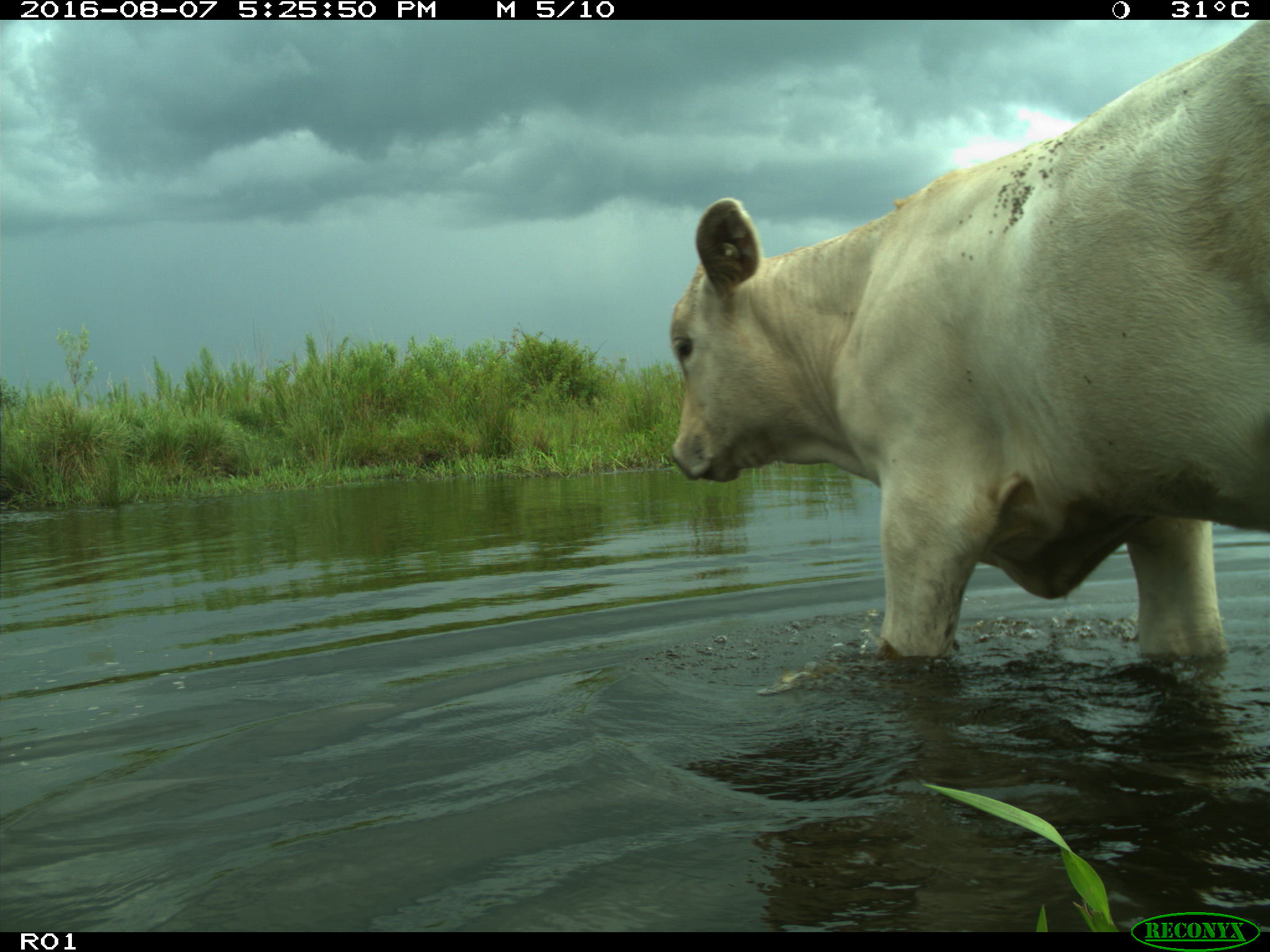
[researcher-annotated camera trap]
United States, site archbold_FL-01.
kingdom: Animalia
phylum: Chordata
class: Mammalia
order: Artiodactyla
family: Bovidae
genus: Bos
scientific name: Bos taurus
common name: domestic cow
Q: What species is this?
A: Bos taurus (domestic cow).